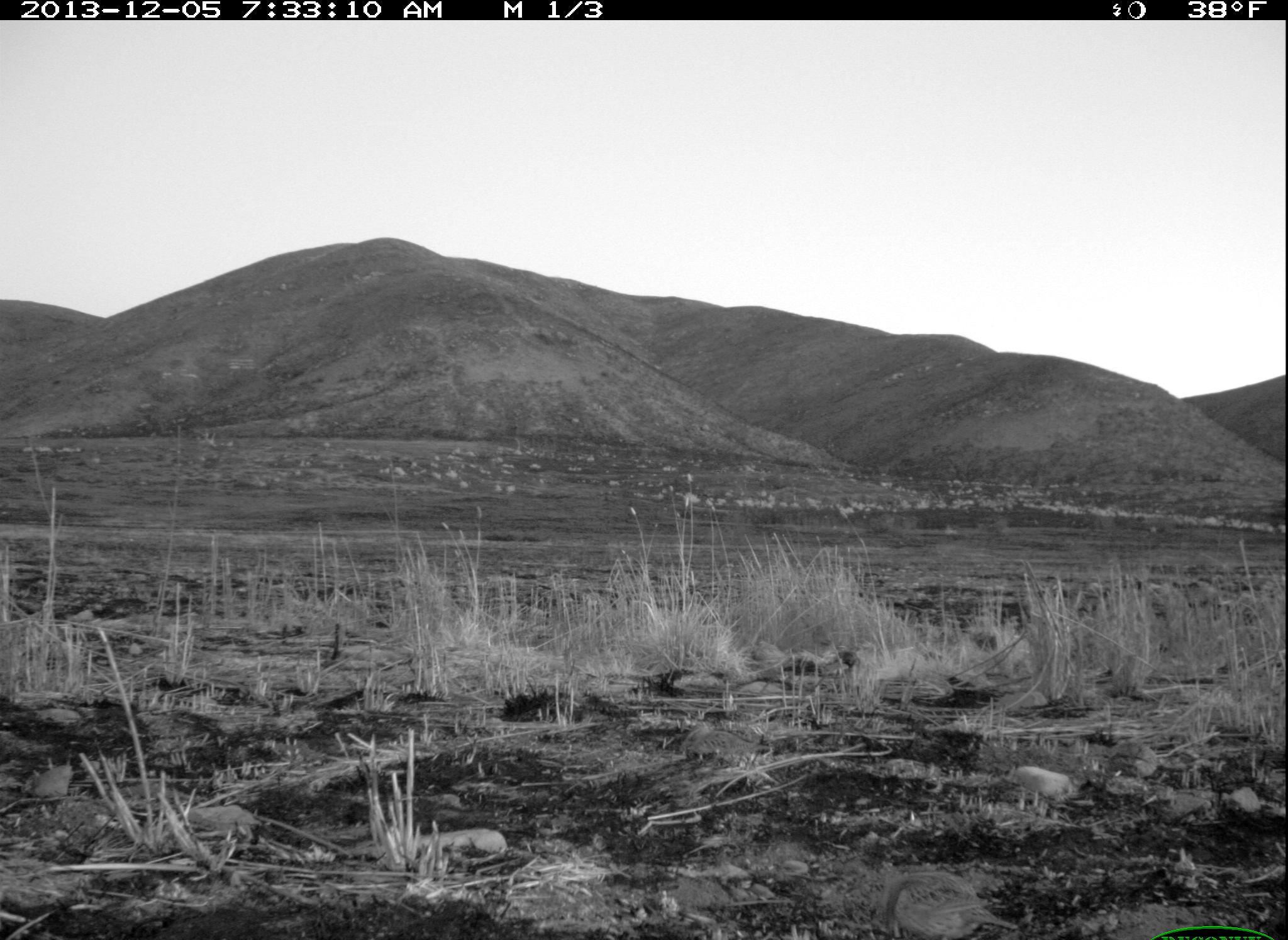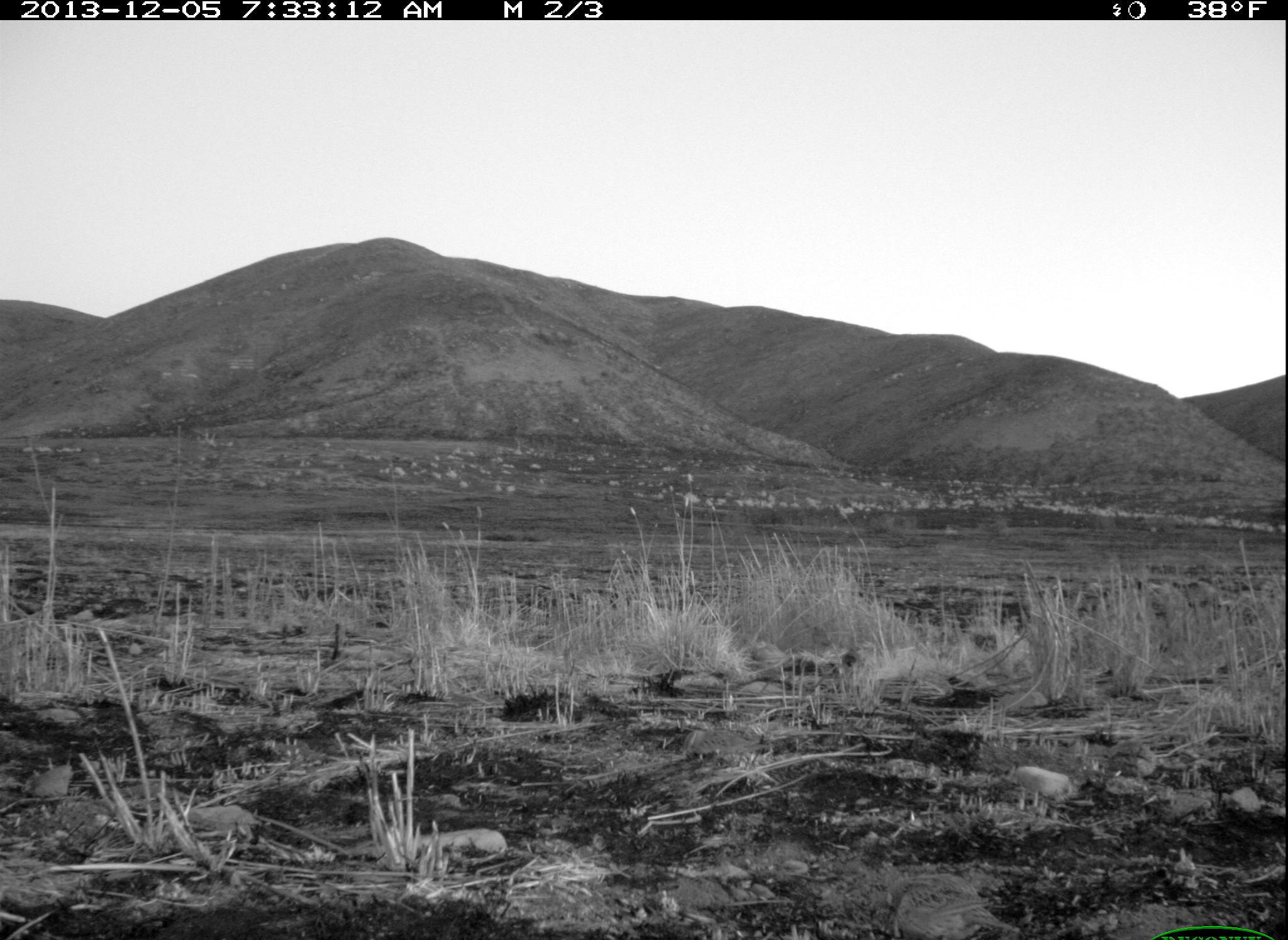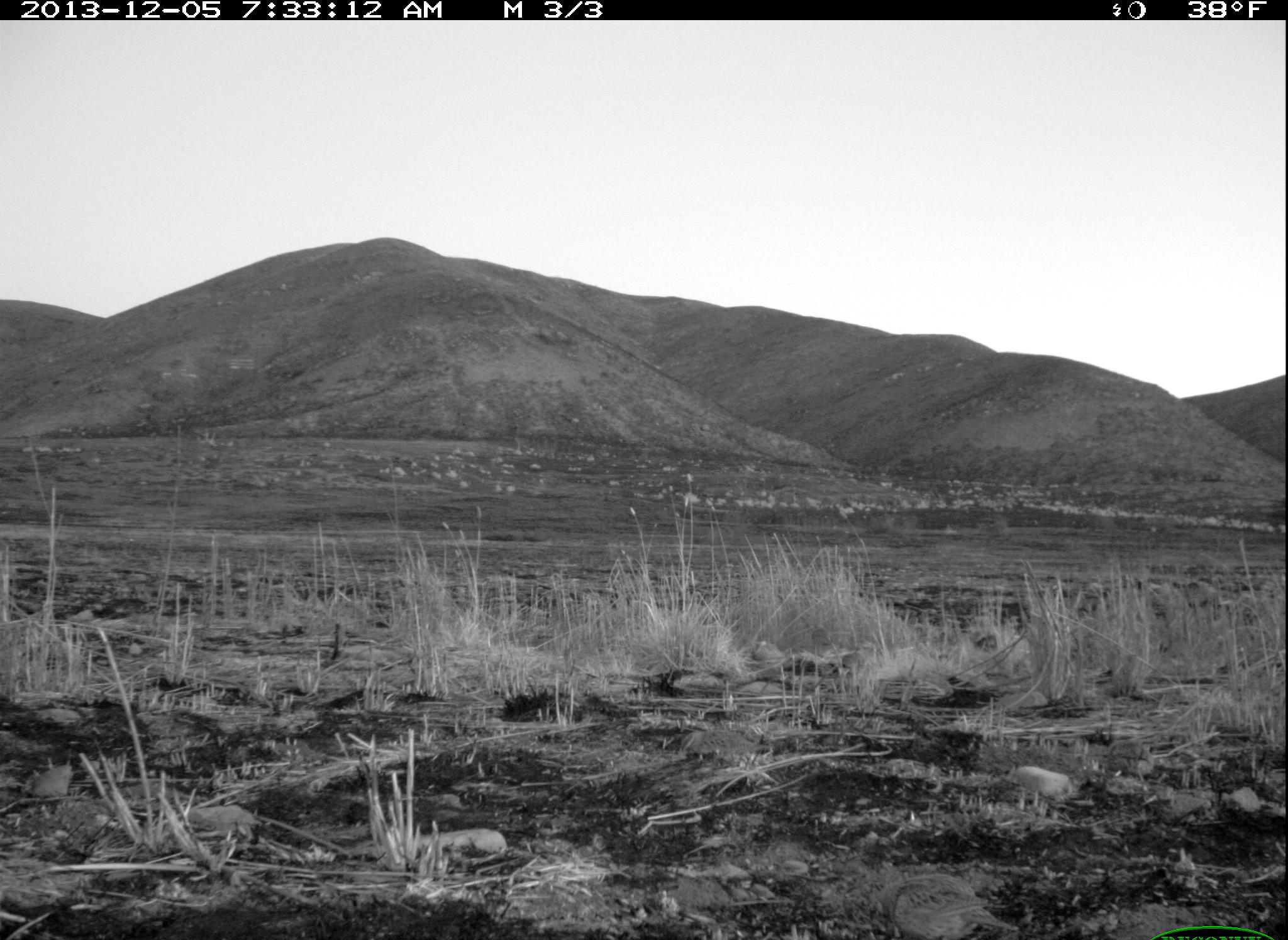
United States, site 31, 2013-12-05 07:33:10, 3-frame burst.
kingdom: Animalia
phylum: Chordata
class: Aves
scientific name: Aves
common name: bird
Bird (Aves).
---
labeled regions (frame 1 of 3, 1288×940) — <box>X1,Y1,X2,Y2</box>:
bird: <box>874,871,1020,939</box>; <box>682,731,770,765</box>; <box>1109,739,1161,778</box>; <box>748,636,785,659</box>; <box>328,691,366,712</box>; <box>831,643,858,668</box>; <box>710,664,742,683</box>; <box>973,630,998,654</box>; <box>812,623,830,643</box>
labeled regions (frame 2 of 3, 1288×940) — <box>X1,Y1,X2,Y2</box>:
bird: <box>879,870,1025,938</box>; <box>679,724,770,757</box>; <box>1095,738,1160,781</box>; <box>306,681,381,716</box>; <box>967,622,1005,661</box>; <box>771,648,813,683</box>; <box>835,649,870,680</box>; <box>806,622,840,651</box>; <box>921,646,955,673</box>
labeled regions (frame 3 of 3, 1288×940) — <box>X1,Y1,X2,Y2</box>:
bird: <box>870,870,1021,938</box>; <box>703,791,790,843</box>; <box>317,668,386,721</box>; <box>670,726,779,759</box>; <box>1141,781,1213,827</box>; <box>749,627,790,676</box>; <box>803,618,849,659</box>; <box>924,629,965,665</box>; <box>971,624,1009,659</box>